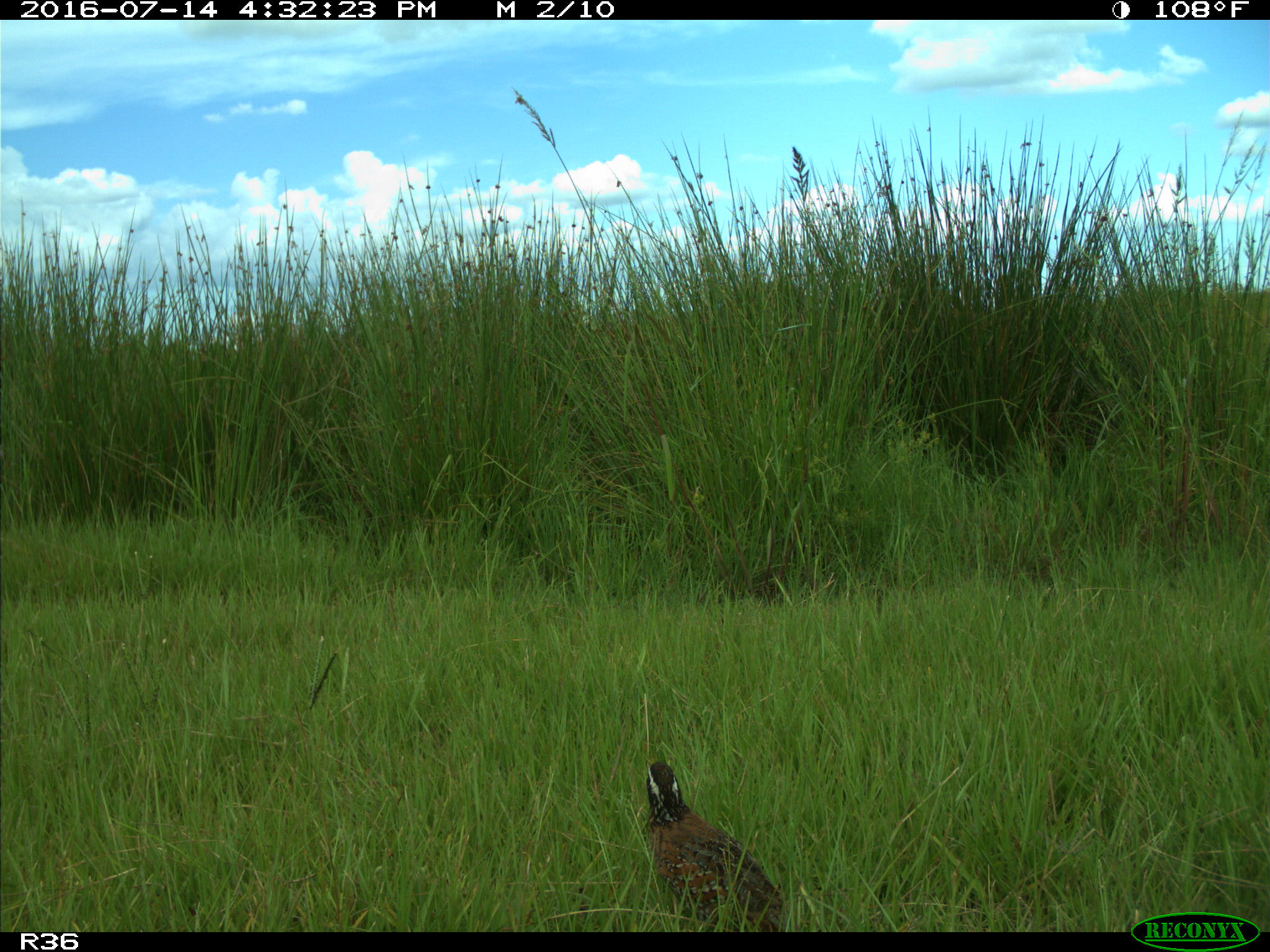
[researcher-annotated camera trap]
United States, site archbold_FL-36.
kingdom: Animalia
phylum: Chordata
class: Aves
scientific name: Aves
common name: birds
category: unidentified bird